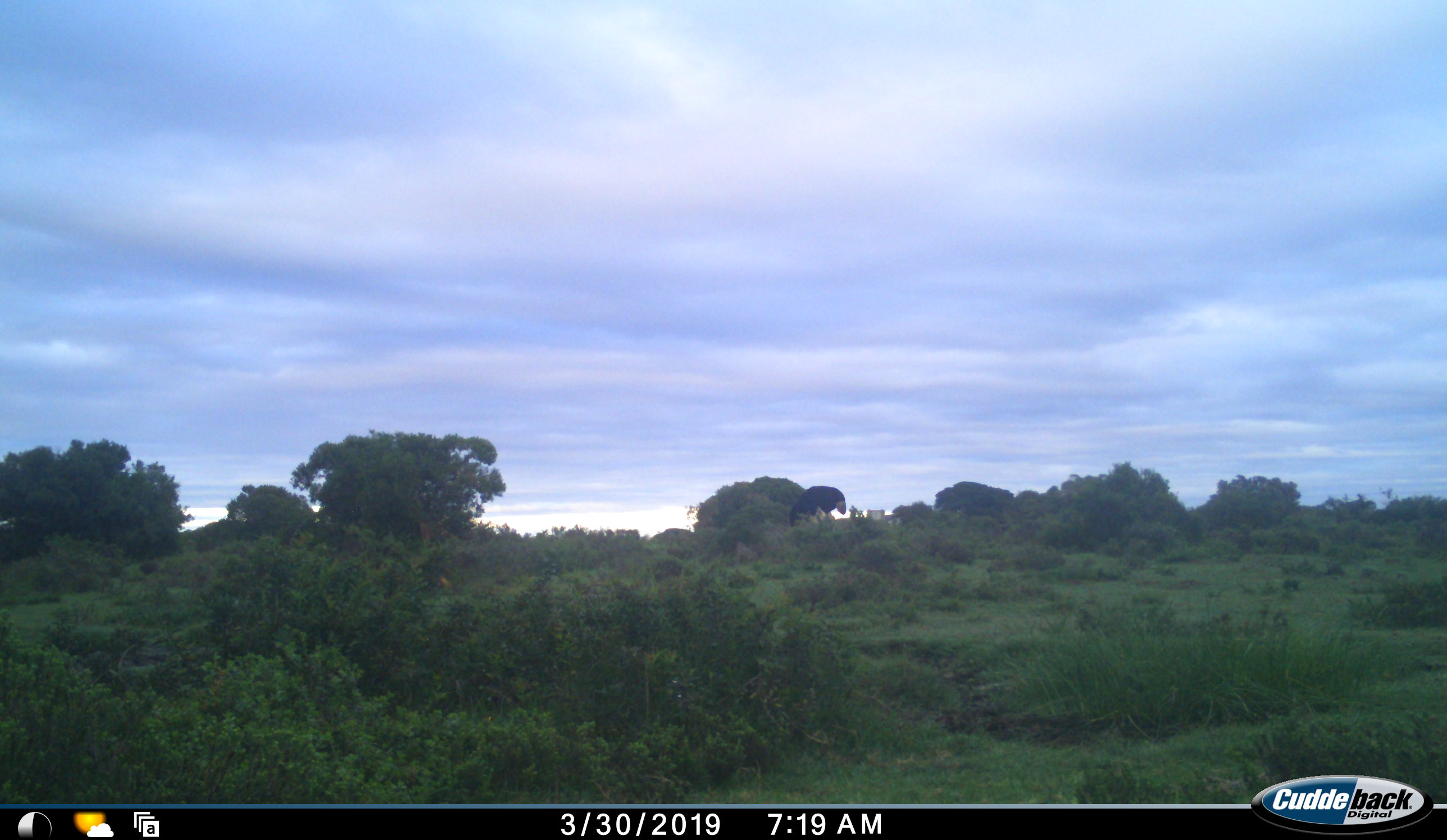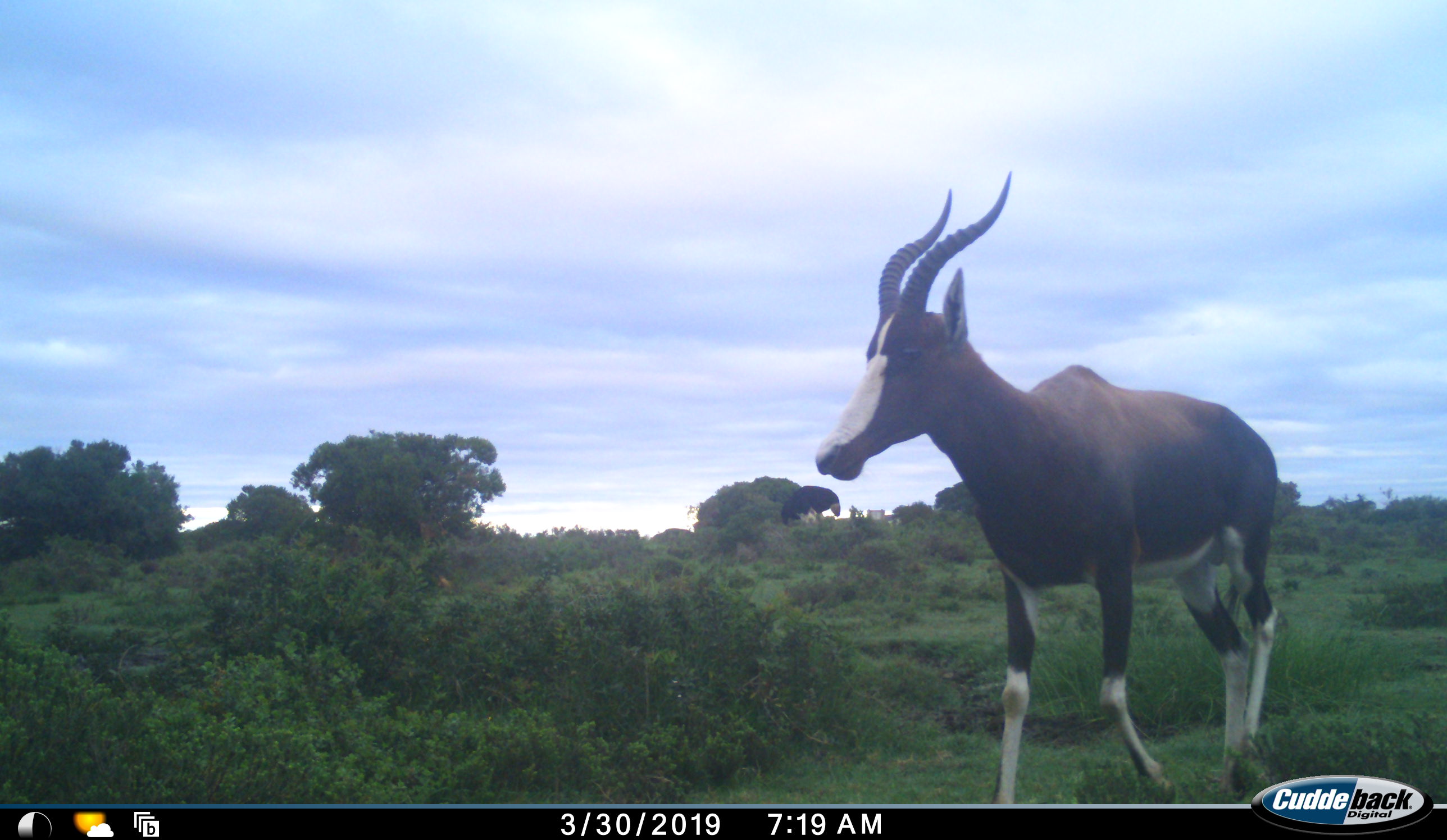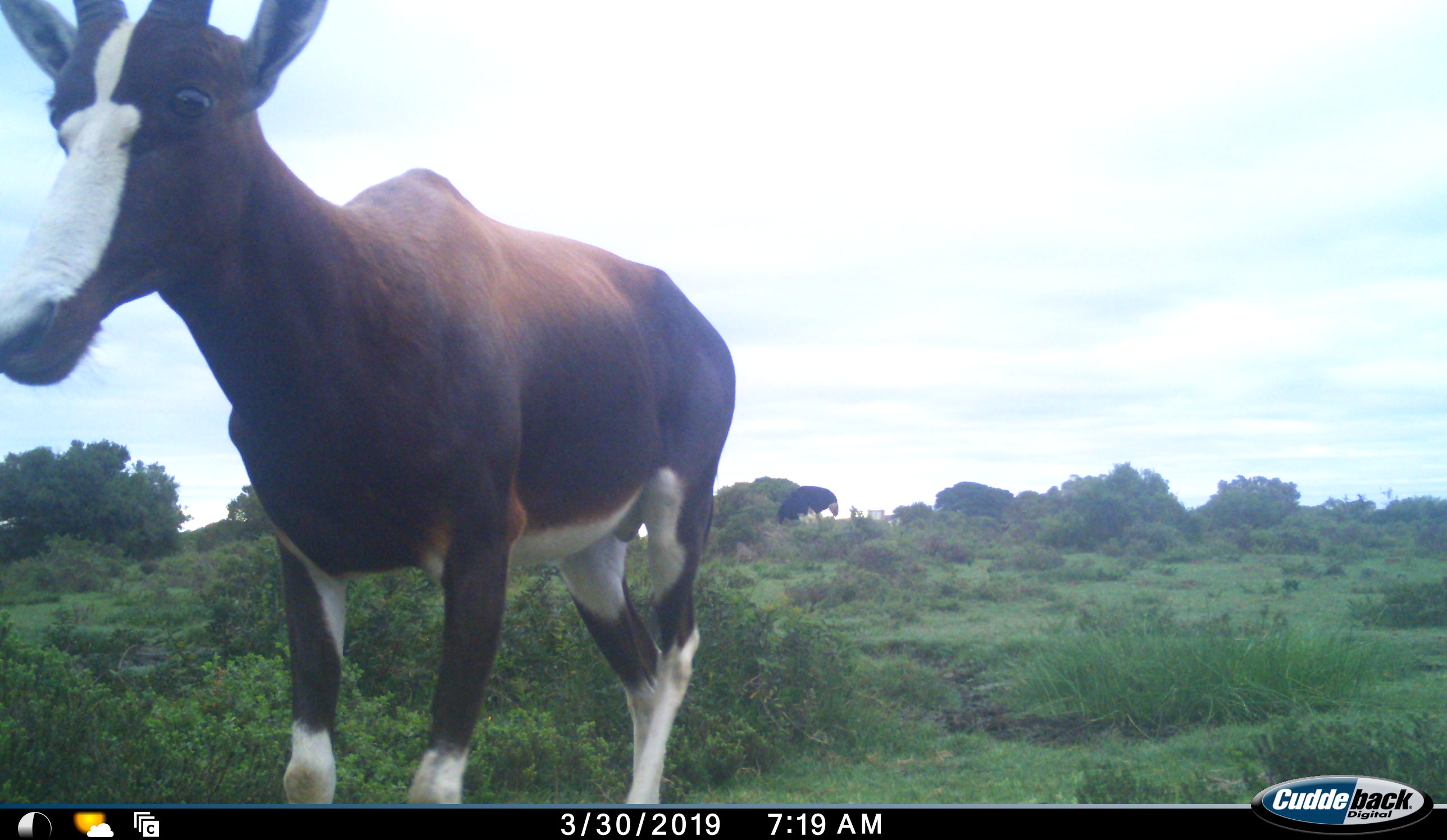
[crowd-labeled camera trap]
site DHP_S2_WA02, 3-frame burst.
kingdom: Animalia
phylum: Chordata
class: Mammalia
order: Artiodactyla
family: Bovidae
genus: Damaliscus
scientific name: Damaliscus pygargus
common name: bontebok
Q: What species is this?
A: Bontebok (Damaliscus pygargus).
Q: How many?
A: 1.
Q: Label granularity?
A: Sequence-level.